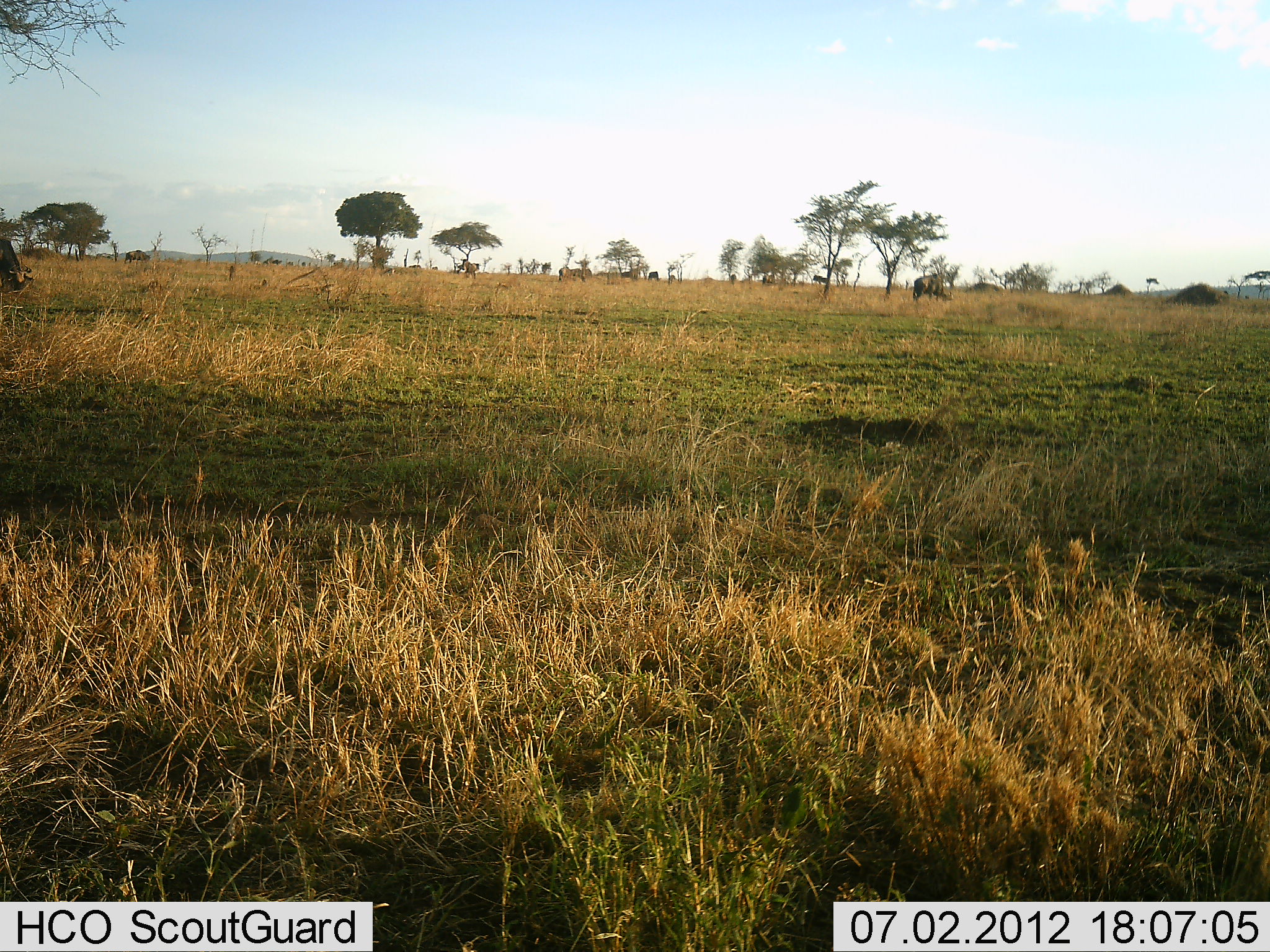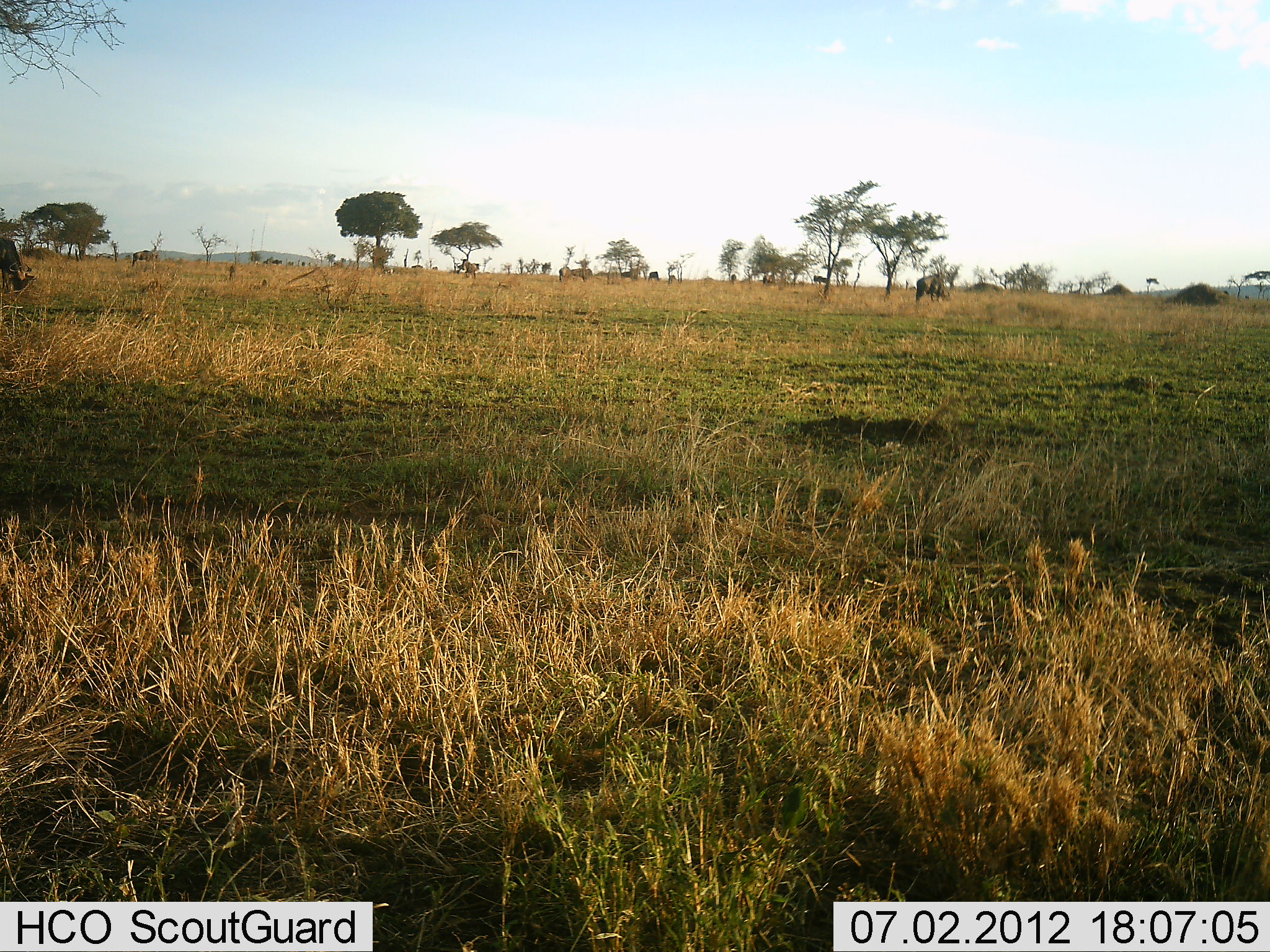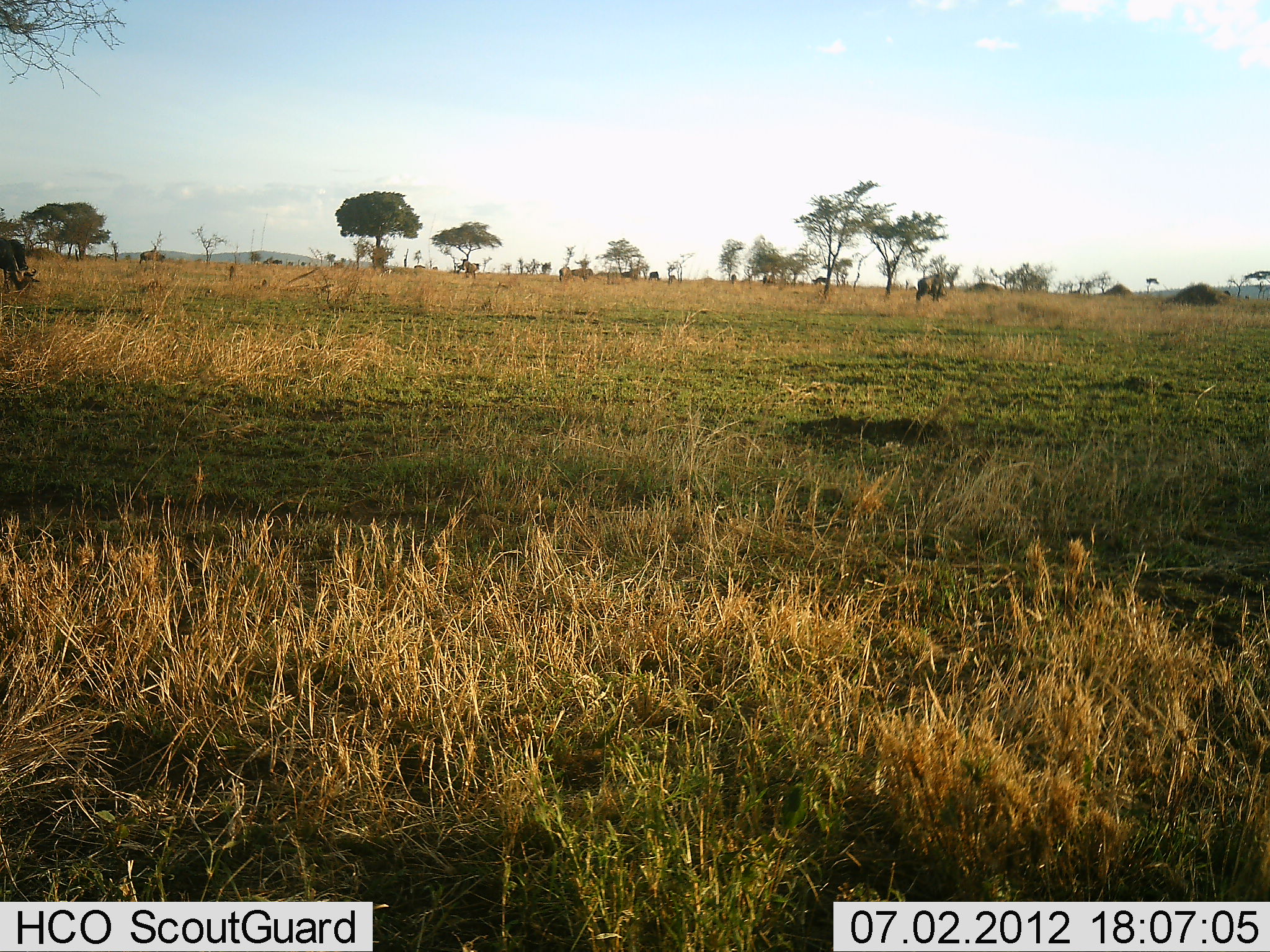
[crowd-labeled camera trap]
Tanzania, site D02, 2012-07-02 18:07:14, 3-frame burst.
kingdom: Animalia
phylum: Chordata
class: Mammalia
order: Artiodactyla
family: Bovidae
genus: Connochaetes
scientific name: Connochaetes taurinus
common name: blue wildebeest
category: wildebeest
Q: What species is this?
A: Wildebeest (blue wildebeest) (Connochaetes taurinus).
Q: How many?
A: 5.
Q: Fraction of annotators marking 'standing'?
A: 30%.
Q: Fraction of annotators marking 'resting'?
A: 0%.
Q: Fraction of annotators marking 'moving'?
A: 30%.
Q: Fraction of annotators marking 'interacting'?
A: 0%.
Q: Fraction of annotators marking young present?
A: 0%.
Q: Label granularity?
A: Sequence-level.